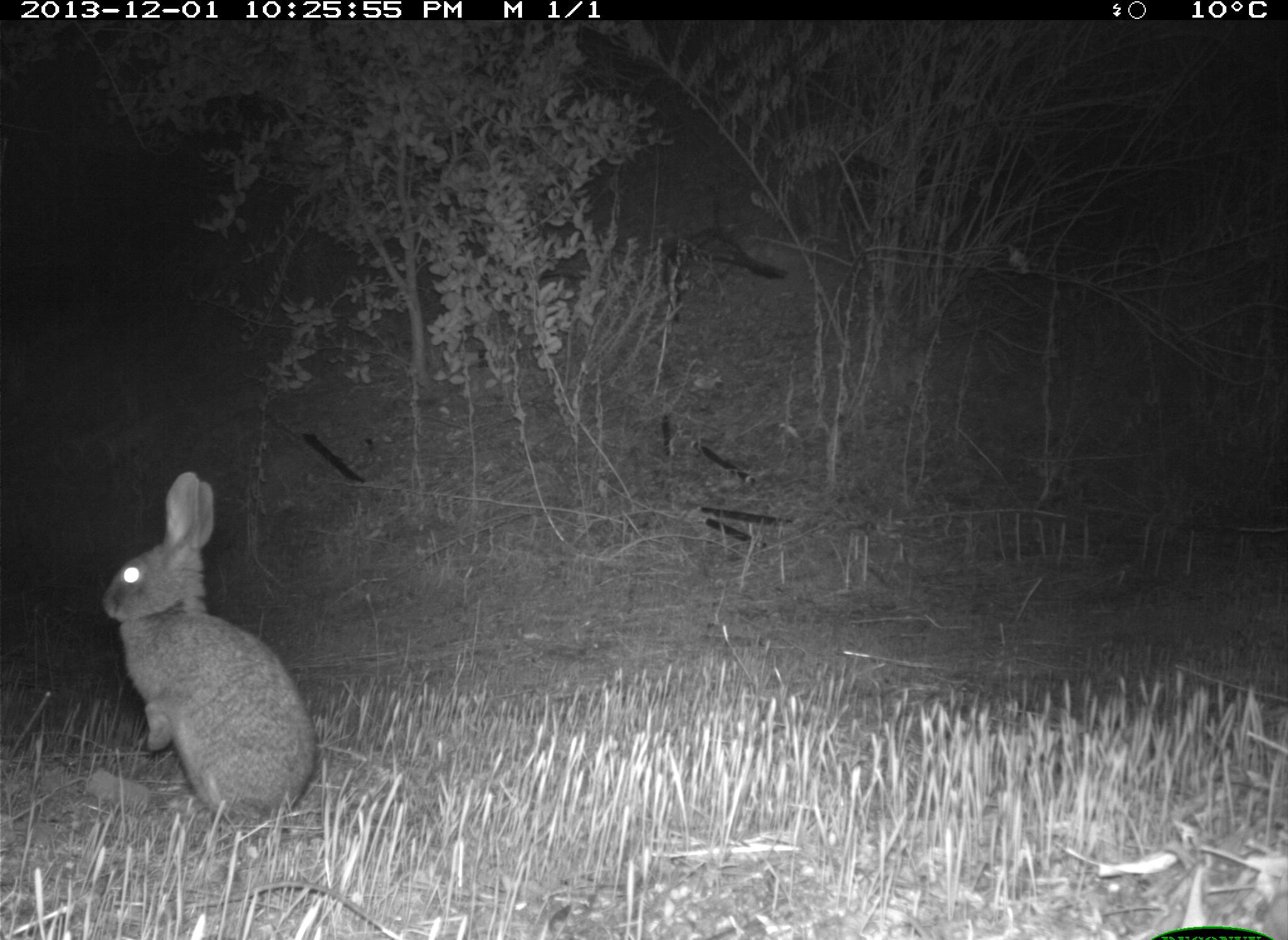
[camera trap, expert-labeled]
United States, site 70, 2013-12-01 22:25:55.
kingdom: Animalia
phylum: Chordata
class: Mammalia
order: Lagomorpha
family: Leporidae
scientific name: Leporidae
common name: rabbits and hares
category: rabbit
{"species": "rabbit (rabbits and hares) (Leporidae)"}